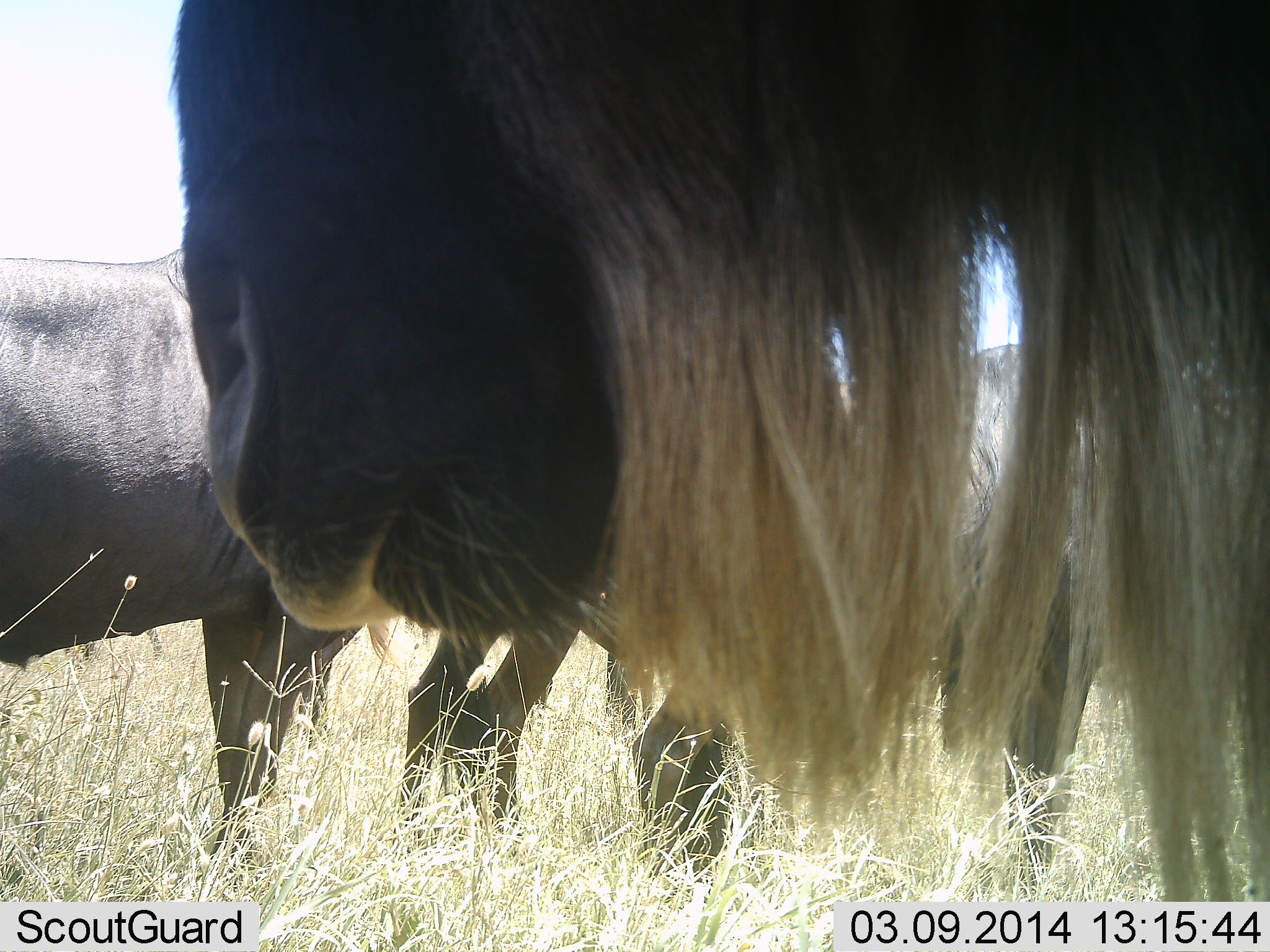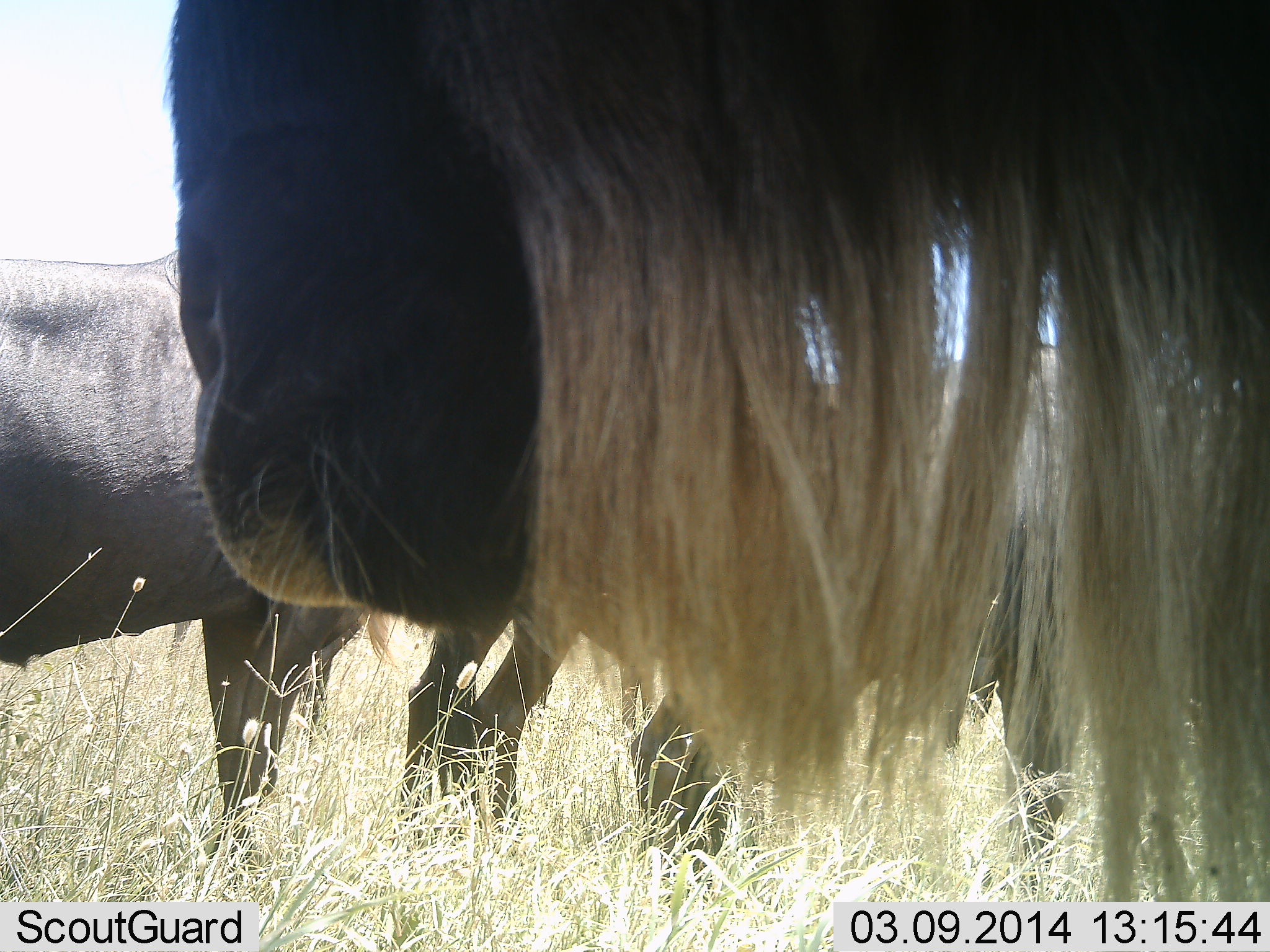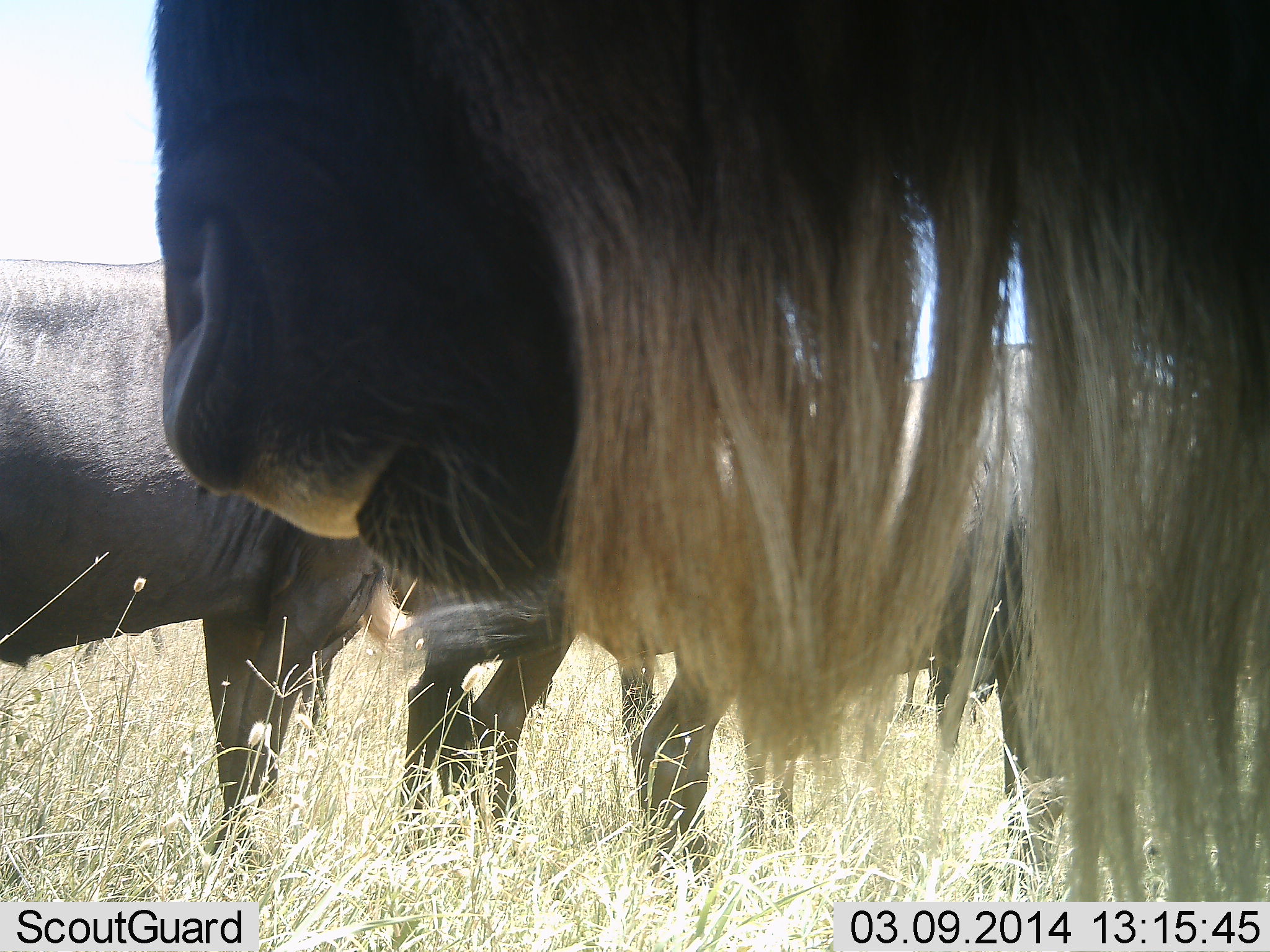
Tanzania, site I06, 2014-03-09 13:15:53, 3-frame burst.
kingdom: Animalia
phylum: Chordata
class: Mammalia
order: Artiodactyla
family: Bovidae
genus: Connochaetes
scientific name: Connochaetes taurinus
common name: blue wildebeest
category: wildebeest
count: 4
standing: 80%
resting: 0%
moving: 10%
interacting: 0%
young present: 0%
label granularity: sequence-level